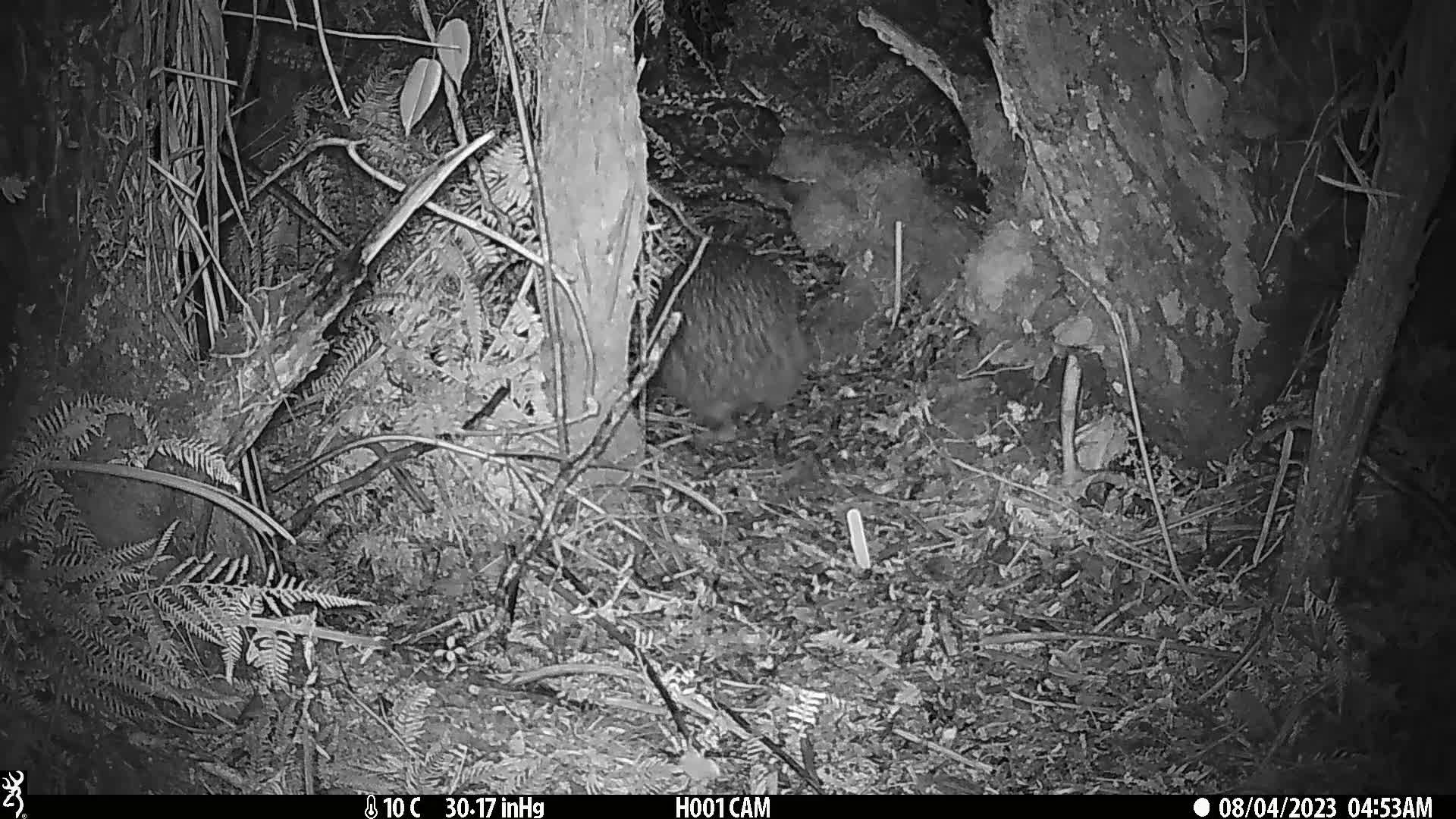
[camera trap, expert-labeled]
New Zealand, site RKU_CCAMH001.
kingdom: Animalia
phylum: Chordata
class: Aves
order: Apterygiformes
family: Apterygidae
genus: Apteryx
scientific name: Apteryx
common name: kiwi